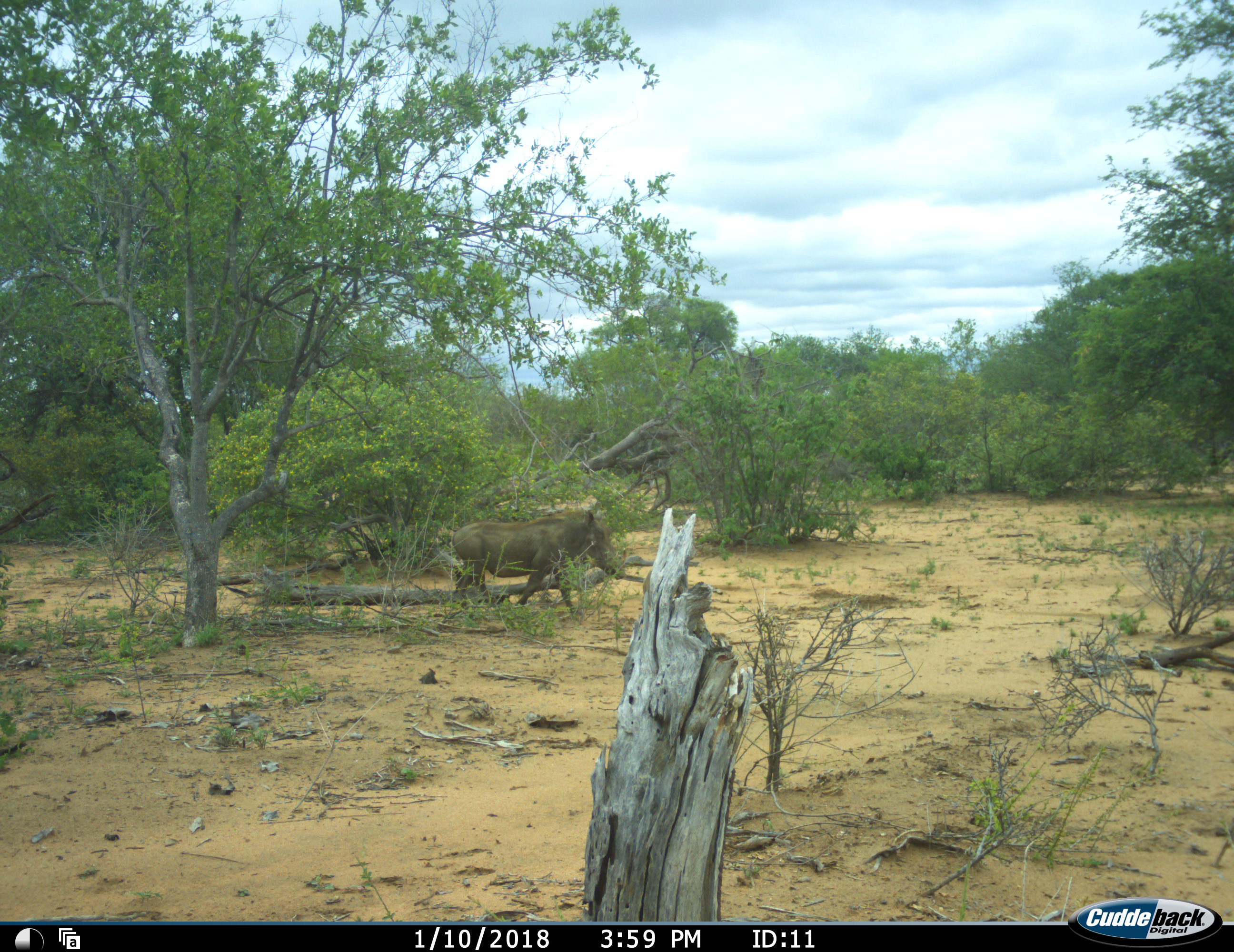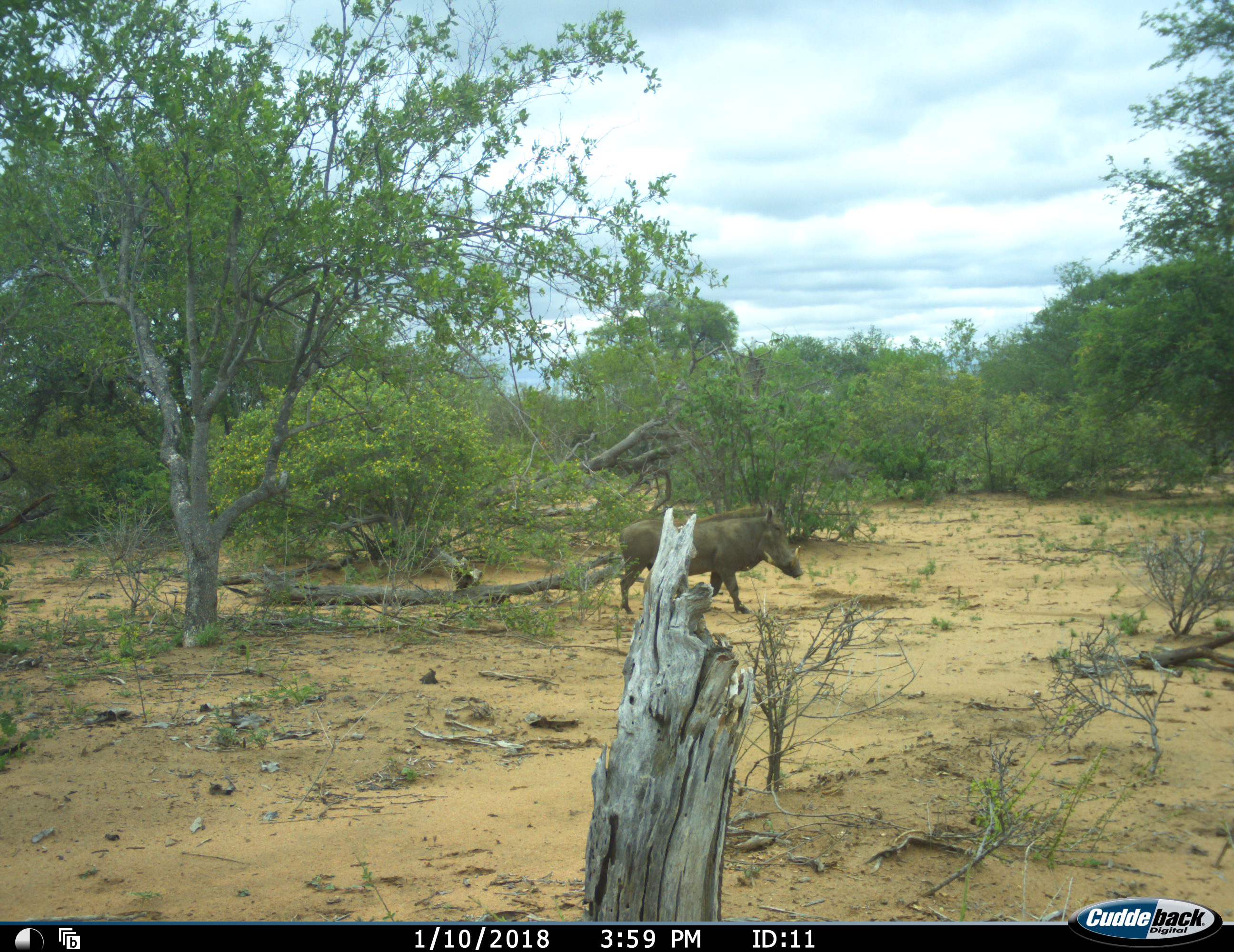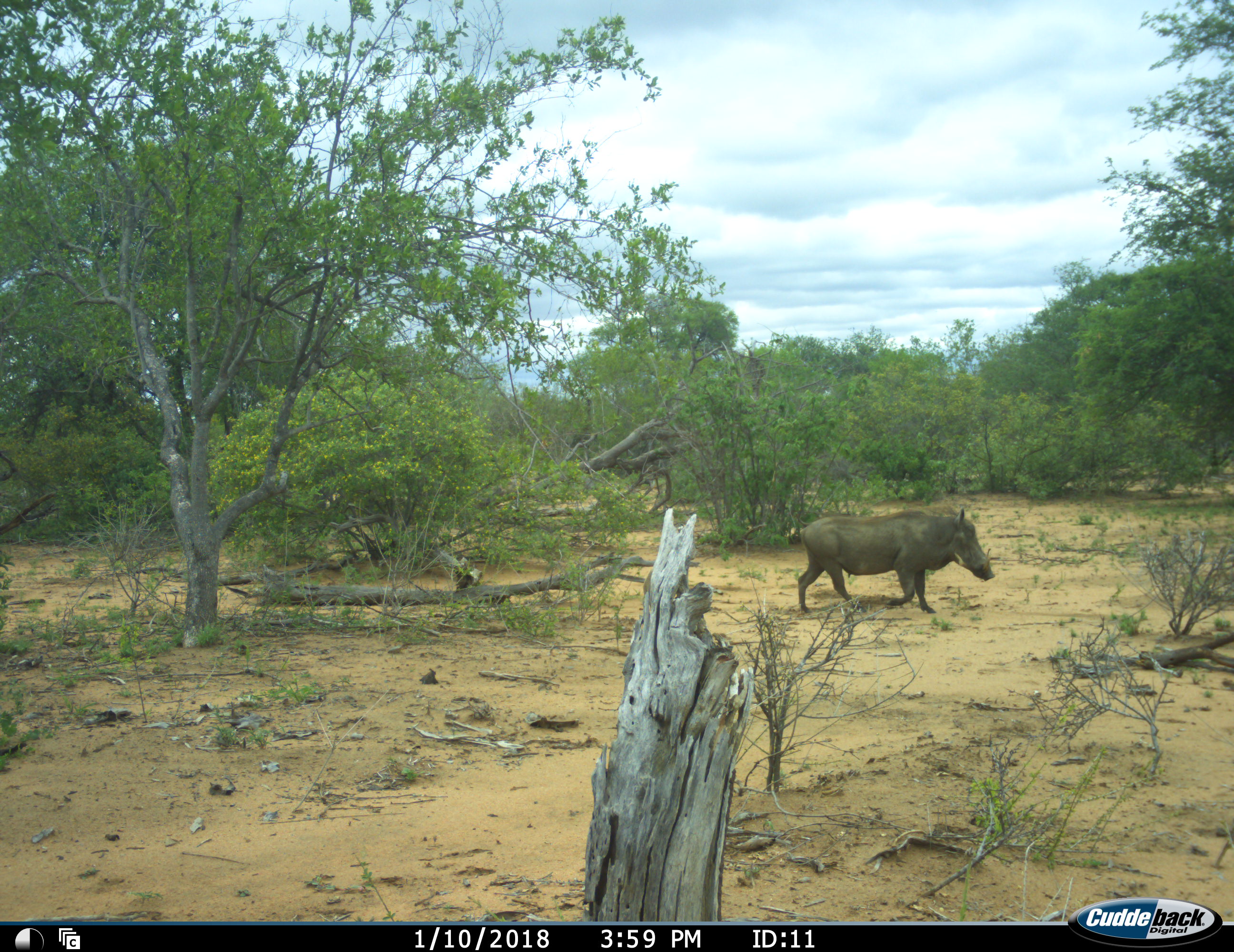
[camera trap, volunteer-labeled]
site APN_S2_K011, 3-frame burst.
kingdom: Animalia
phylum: Chordata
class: Mammalia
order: Artiodactyla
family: Suidae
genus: Phacochoerus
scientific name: Phacochoerus africanus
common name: warthog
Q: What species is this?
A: Warthog (Phacochoerus africanus).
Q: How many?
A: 1.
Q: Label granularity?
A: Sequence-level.